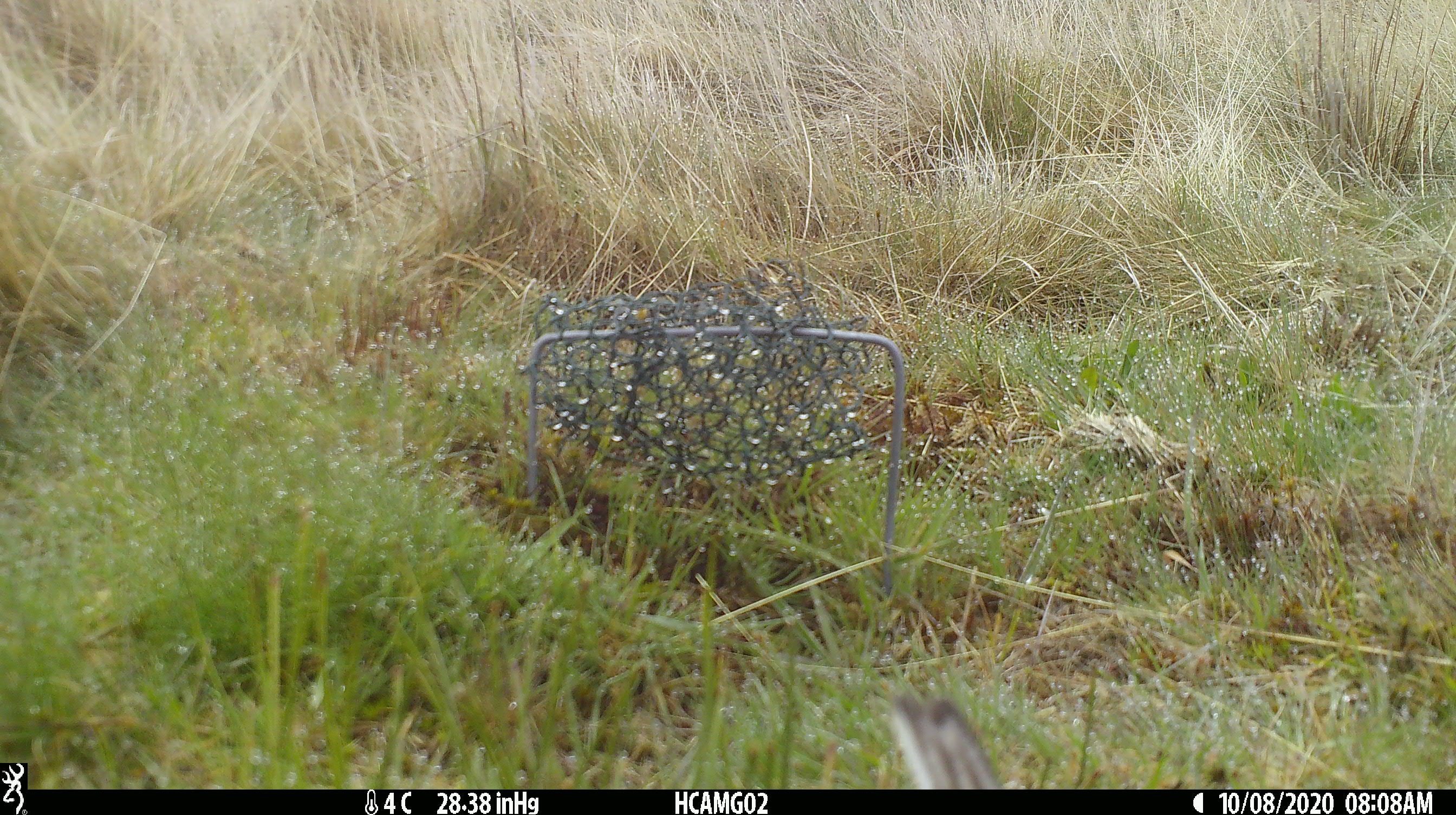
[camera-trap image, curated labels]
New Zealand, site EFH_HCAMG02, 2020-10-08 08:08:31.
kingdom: Animalia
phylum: Chordata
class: Aves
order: Passeriformes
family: Motacillidae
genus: Anthus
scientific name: Anthus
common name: pipit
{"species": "pipit (Anthus)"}